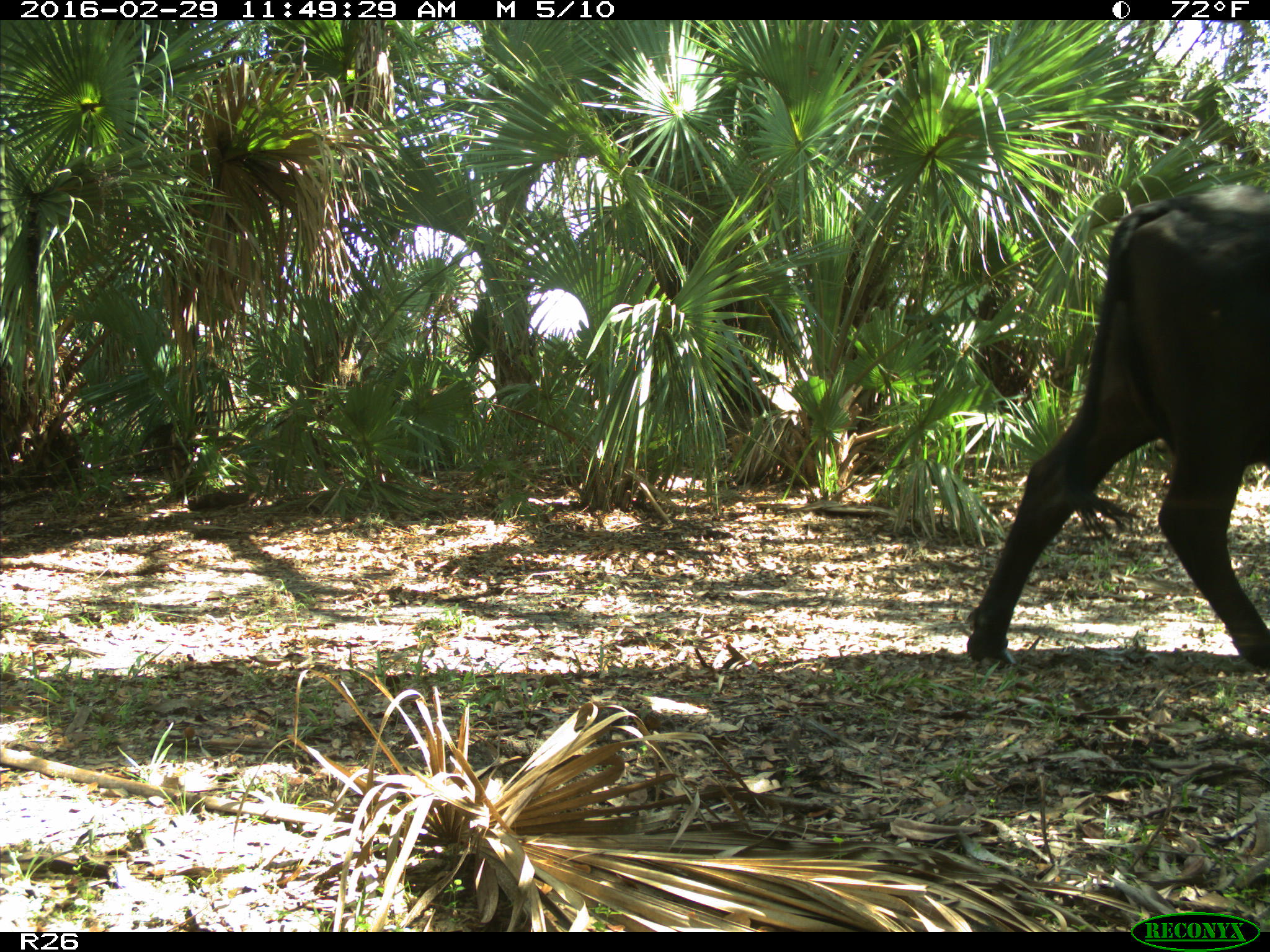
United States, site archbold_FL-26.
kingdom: Animalia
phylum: Chordata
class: Mammalia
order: Artiodactyla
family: Bovidae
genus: Bos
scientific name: Bos taurus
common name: domestic cow